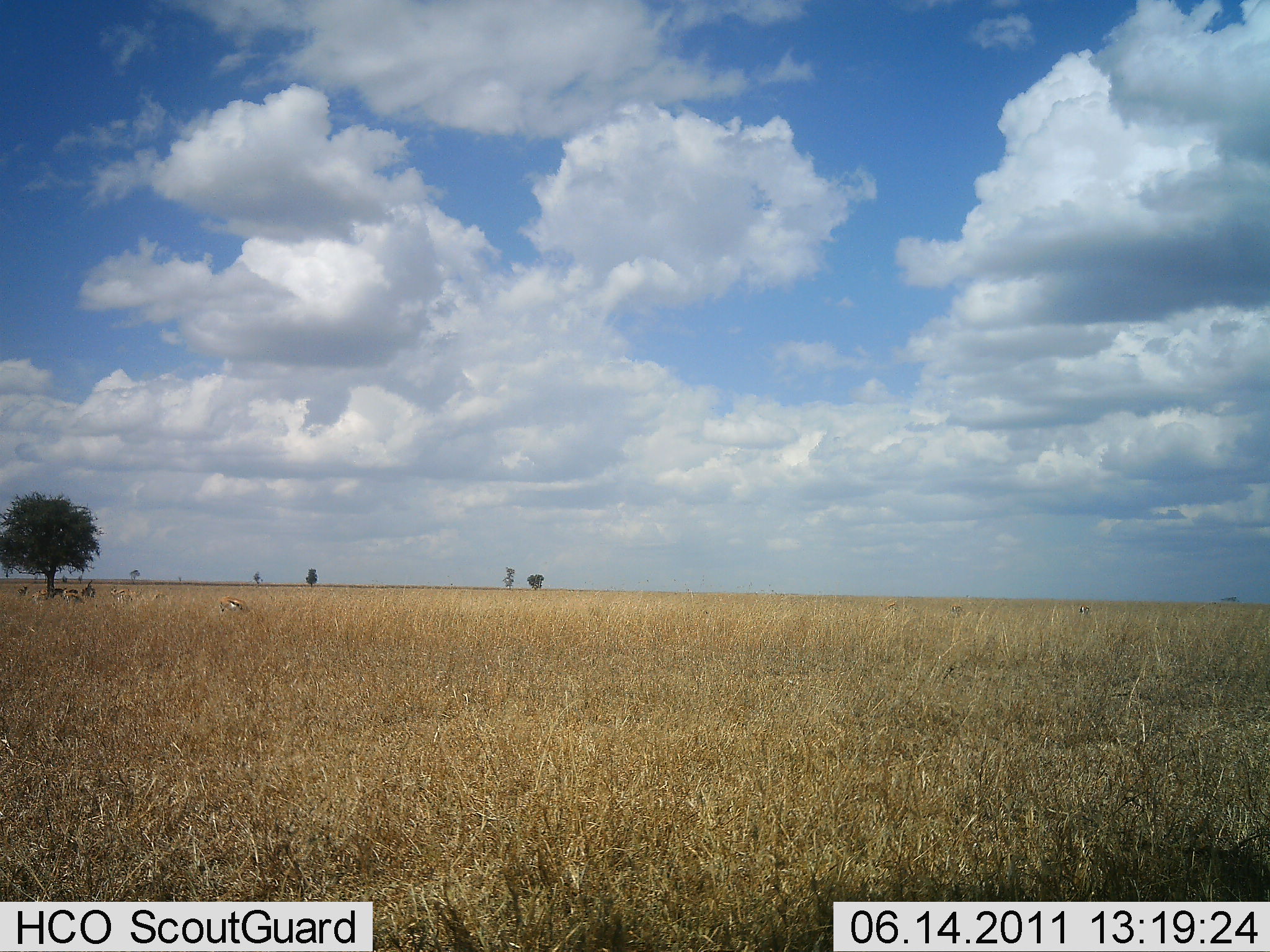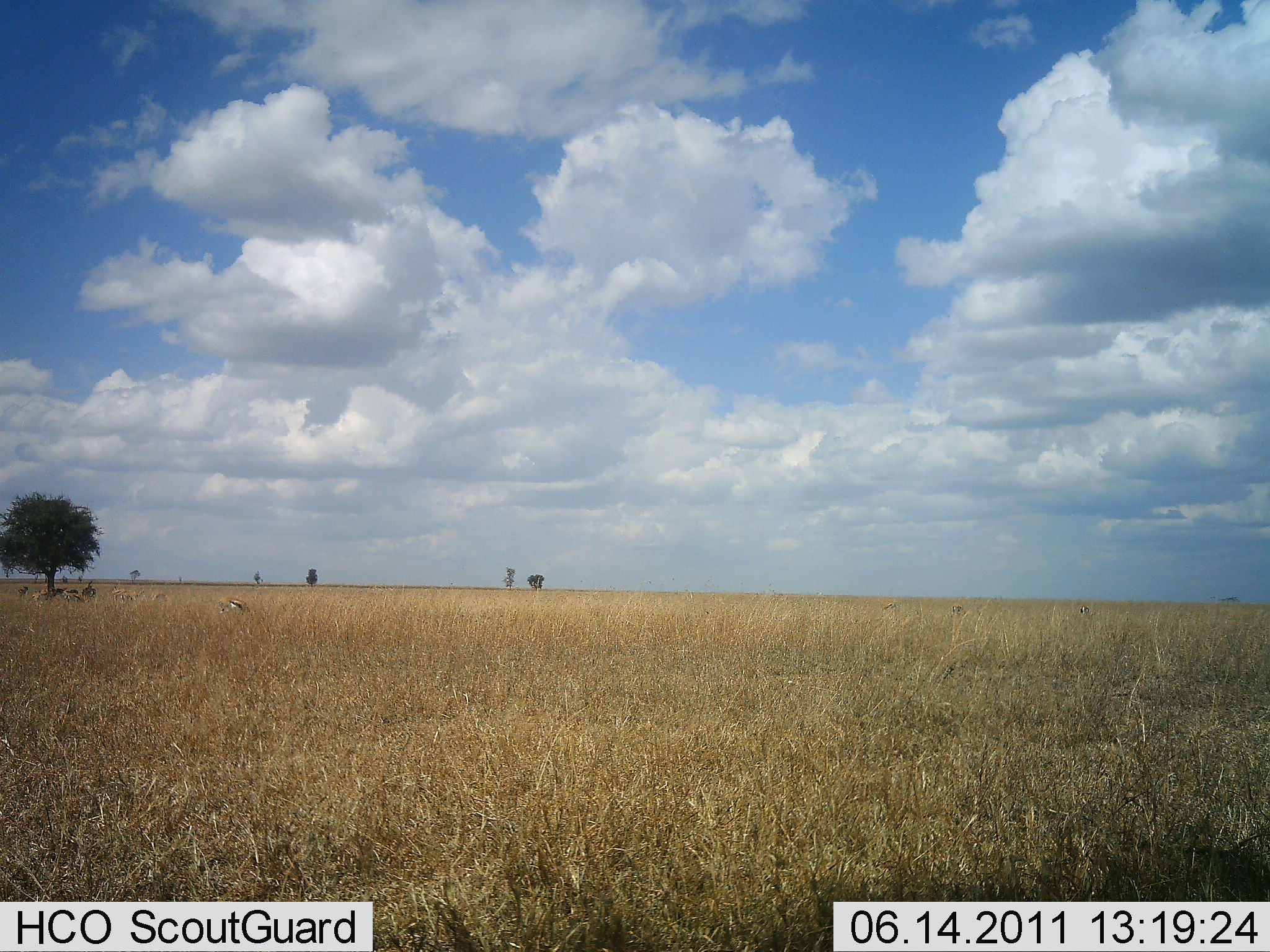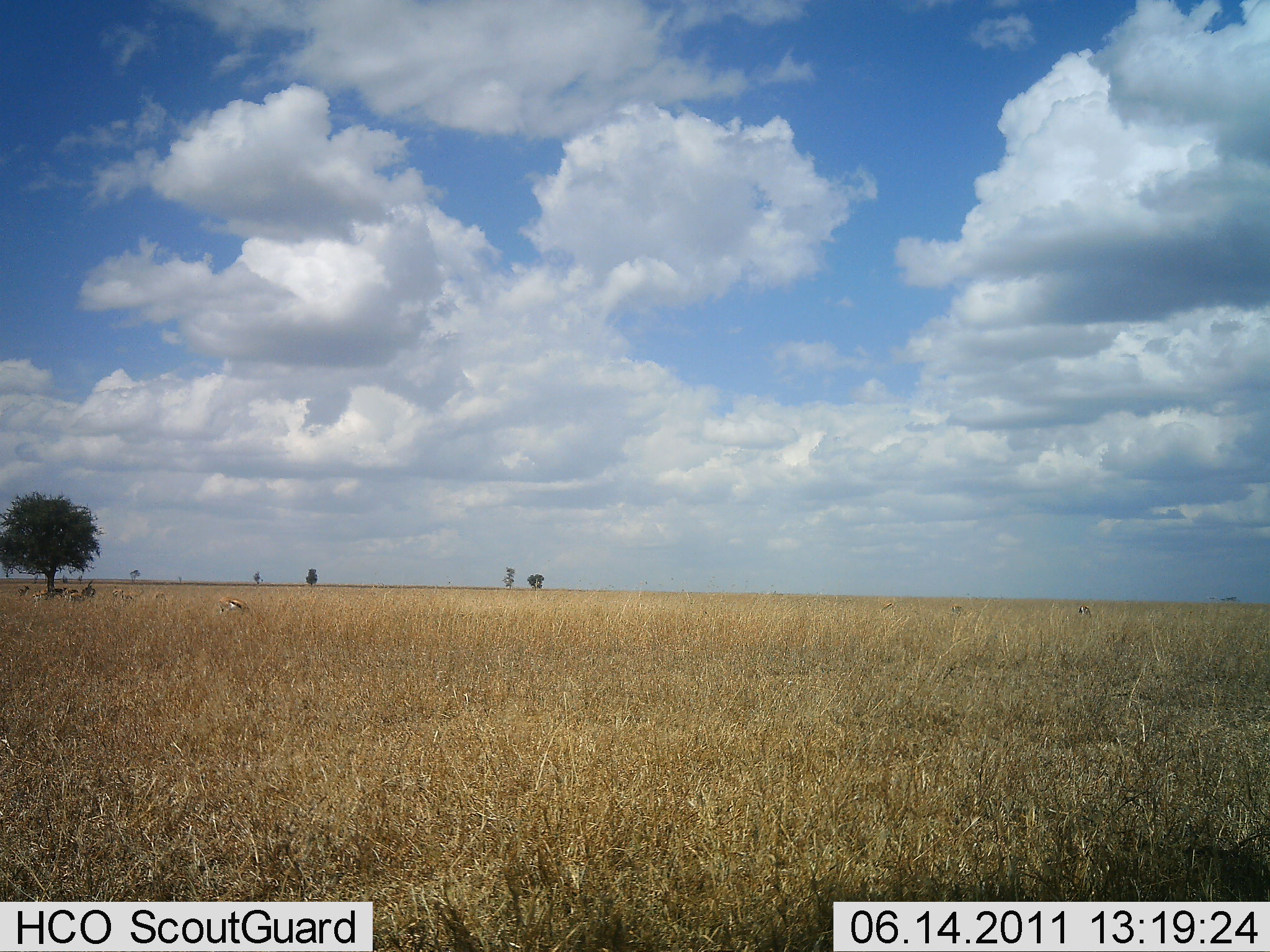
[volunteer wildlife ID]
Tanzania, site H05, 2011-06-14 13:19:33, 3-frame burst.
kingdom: Animalia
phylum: Chordata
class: Mammalia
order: Artiodactyla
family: Bovidae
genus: Eudorcas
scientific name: Eudorcas thomsonii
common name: thomson's gazelle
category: gazellethomsons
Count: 6.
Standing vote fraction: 56%.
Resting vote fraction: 44%.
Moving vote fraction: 0%.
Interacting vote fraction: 0%.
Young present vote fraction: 0%.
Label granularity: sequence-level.